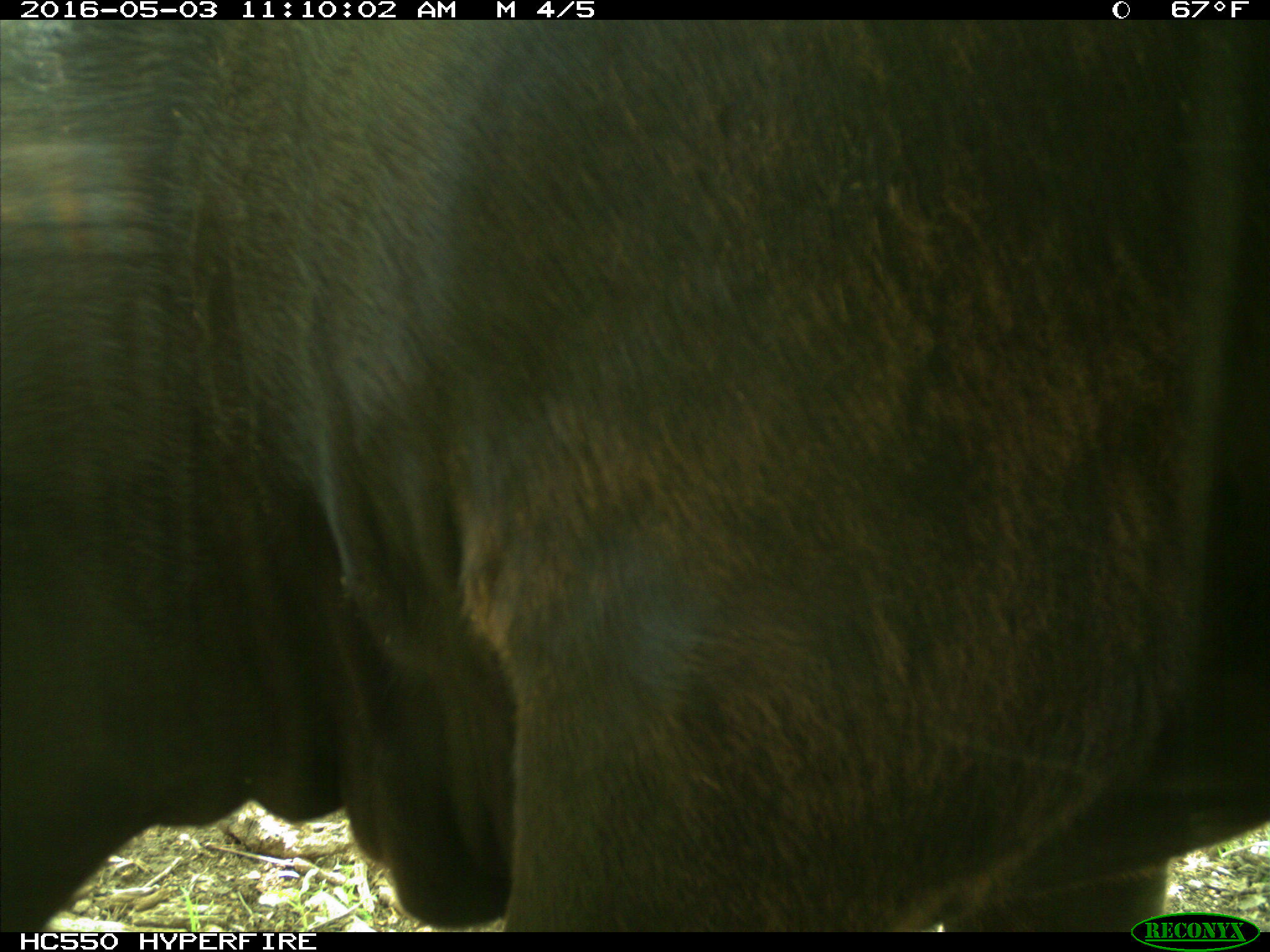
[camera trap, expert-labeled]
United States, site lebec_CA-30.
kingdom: Animalia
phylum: Chordata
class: Mammalia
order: Artiodactyla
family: Bovidae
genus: Bos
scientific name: Bos taurus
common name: domestic cow